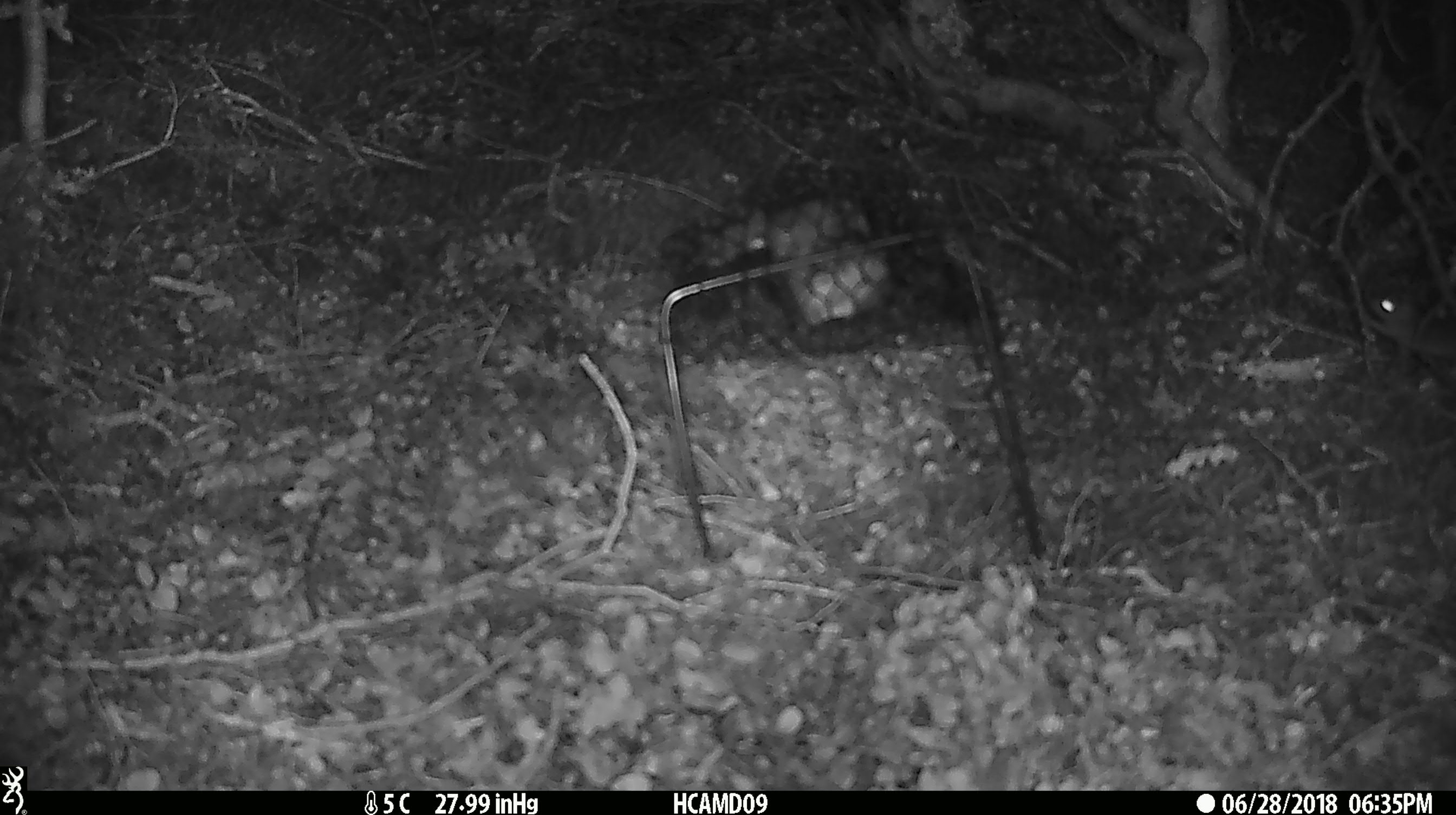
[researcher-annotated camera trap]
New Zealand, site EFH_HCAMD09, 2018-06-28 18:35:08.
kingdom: Animalia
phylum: Chordata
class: Mammalia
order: Rodentia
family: Muridae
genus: Mus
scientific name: Mus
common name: mouse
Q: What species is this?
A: Mouse (Mus).